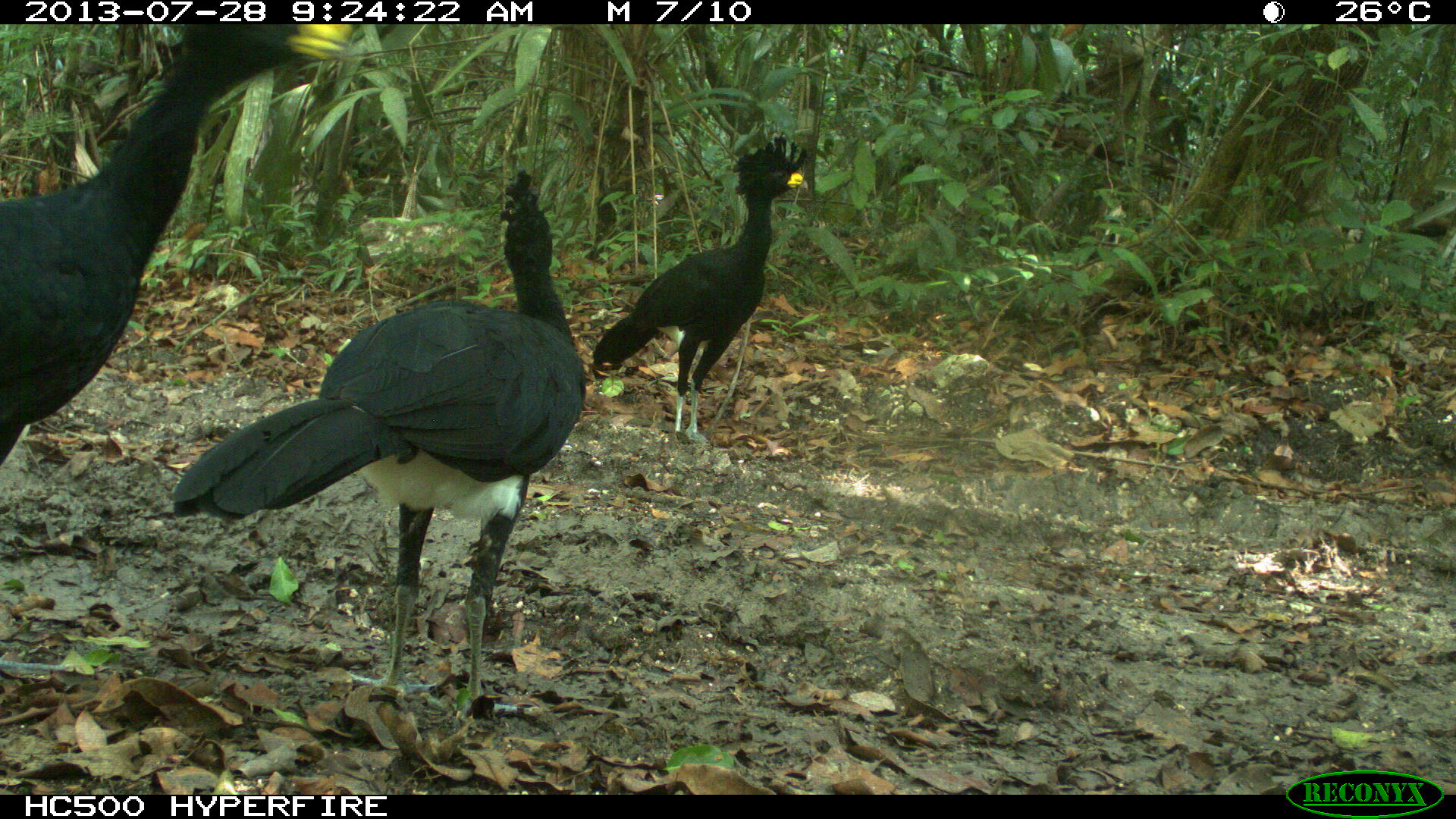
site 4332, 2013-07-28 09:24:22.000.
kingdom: Animalia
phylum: Chordata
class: Aves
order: Galliformes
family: Cracidae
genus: Crax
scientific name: Crax rubra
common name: great curassow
Crax rubra (great curassow), count 4.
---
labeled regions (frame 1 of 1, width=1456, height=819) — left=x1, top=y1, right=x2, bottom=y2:
crax rubra: left=167, top=166, right=586, bottom=714; left=2, top=23, right=350, bottom=463; left=590, top=134, right=808, bottom=443